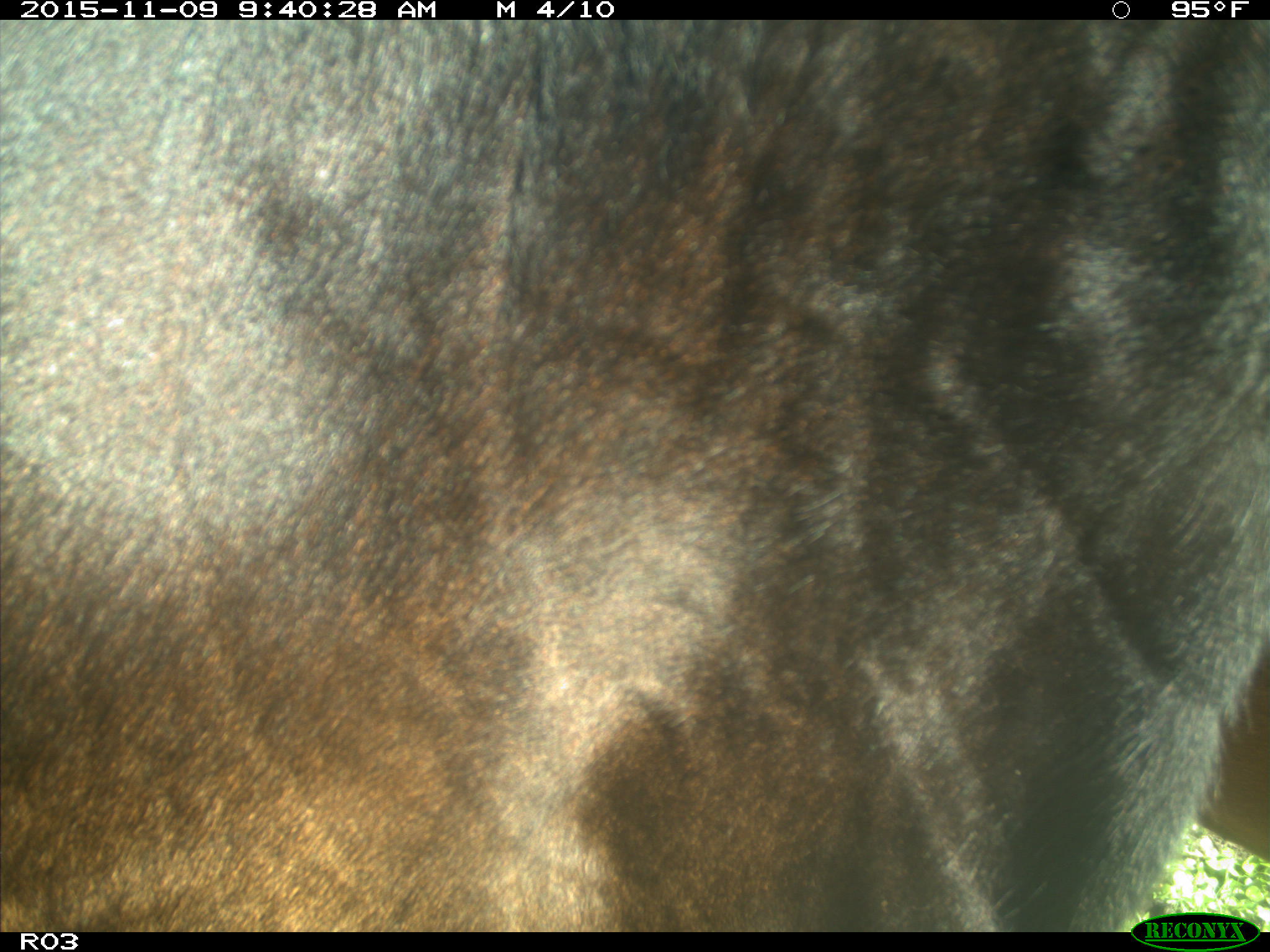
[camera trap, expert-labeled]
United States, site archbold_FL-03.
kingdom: Animalia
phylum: Chordata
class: Mammalia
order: Artiodactyla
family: Bovidae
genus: Bos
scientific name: Bos taurus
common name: domestic cow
Bos taurus (domestic cow).